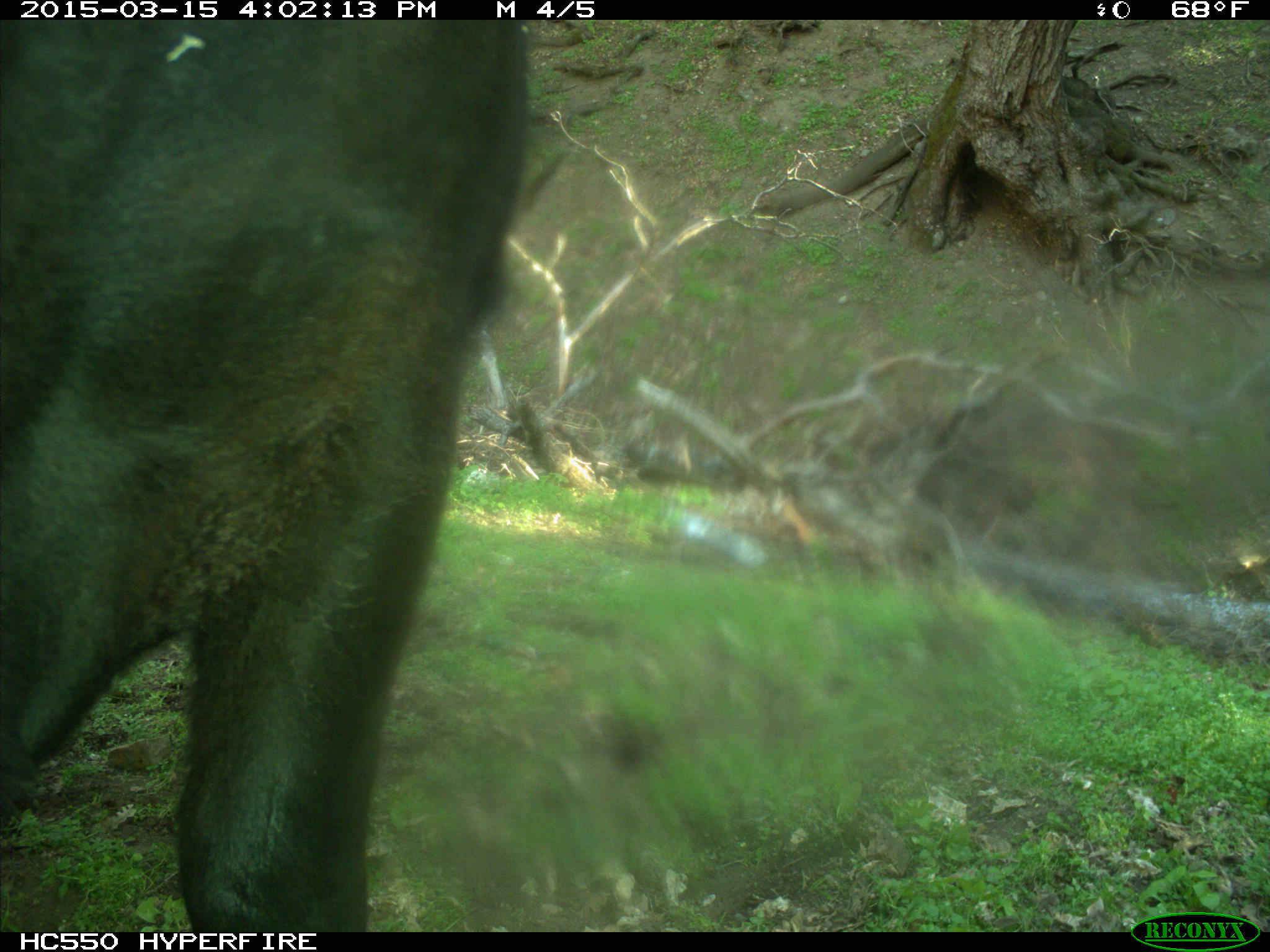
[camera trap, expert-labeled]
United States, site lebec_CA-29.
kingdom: Animalia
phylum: Chordata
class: Mammalia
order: Artiodactyla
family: Bovidae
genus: Bos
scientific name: Bos taurus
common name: domestic cow